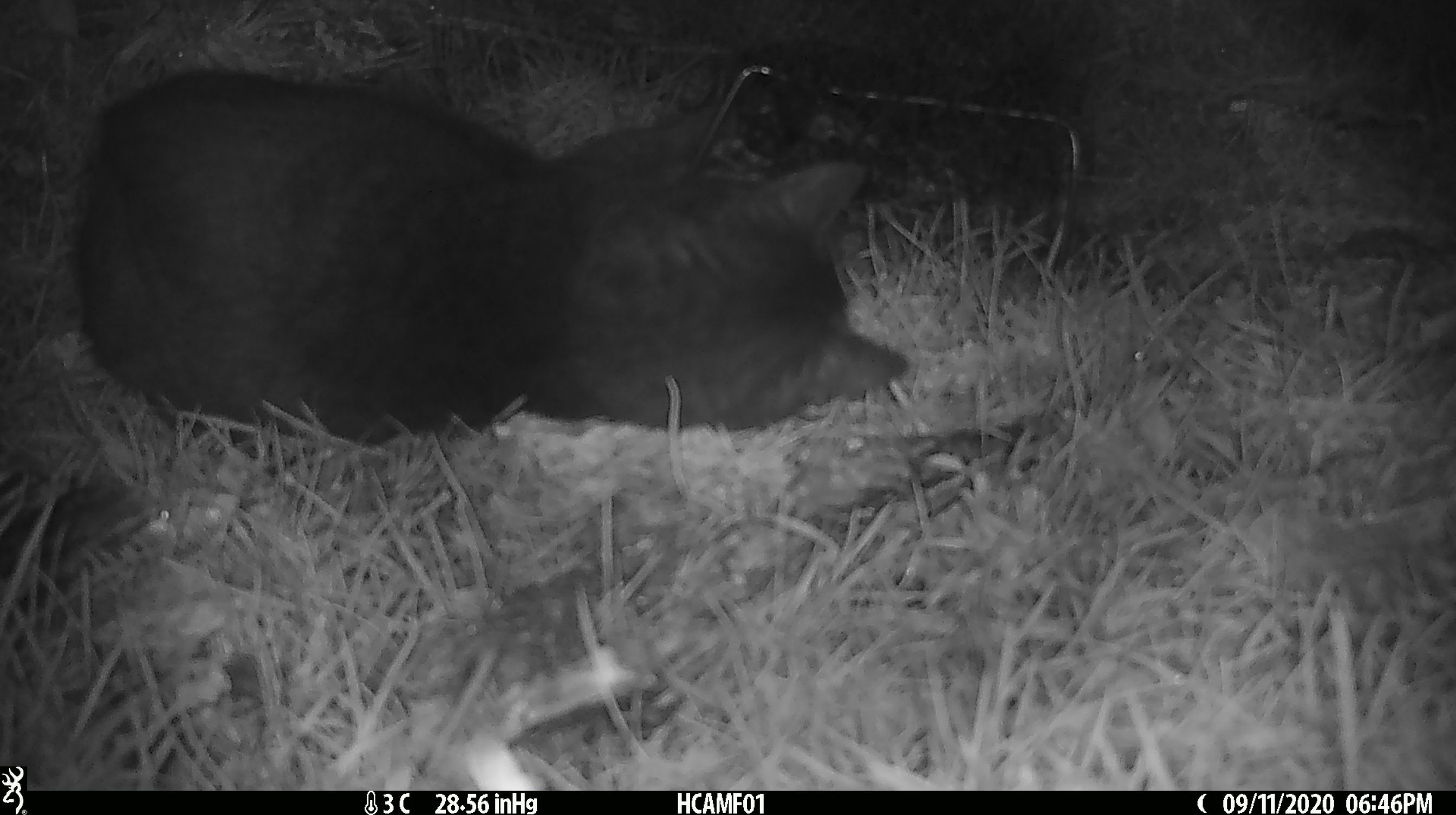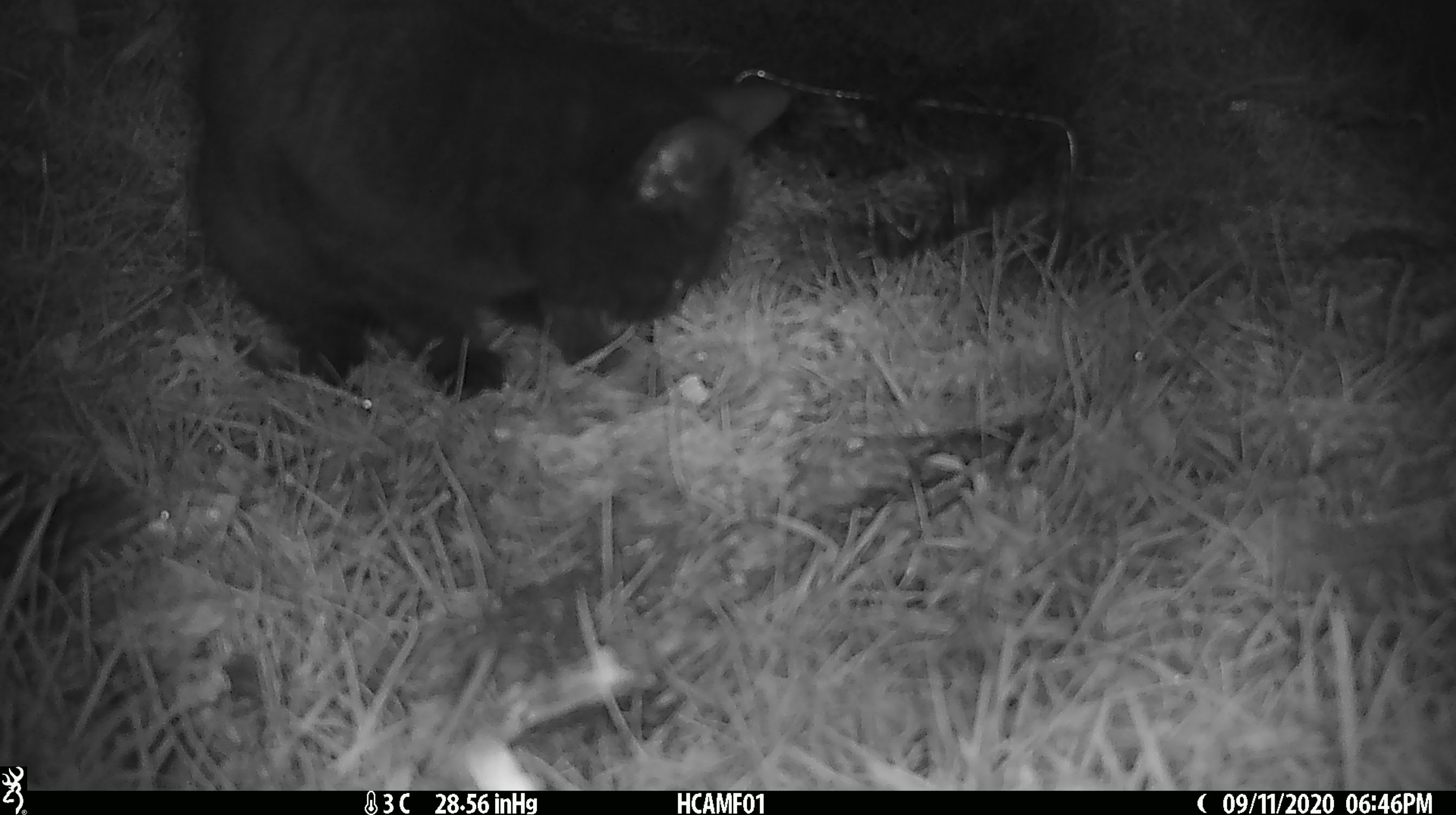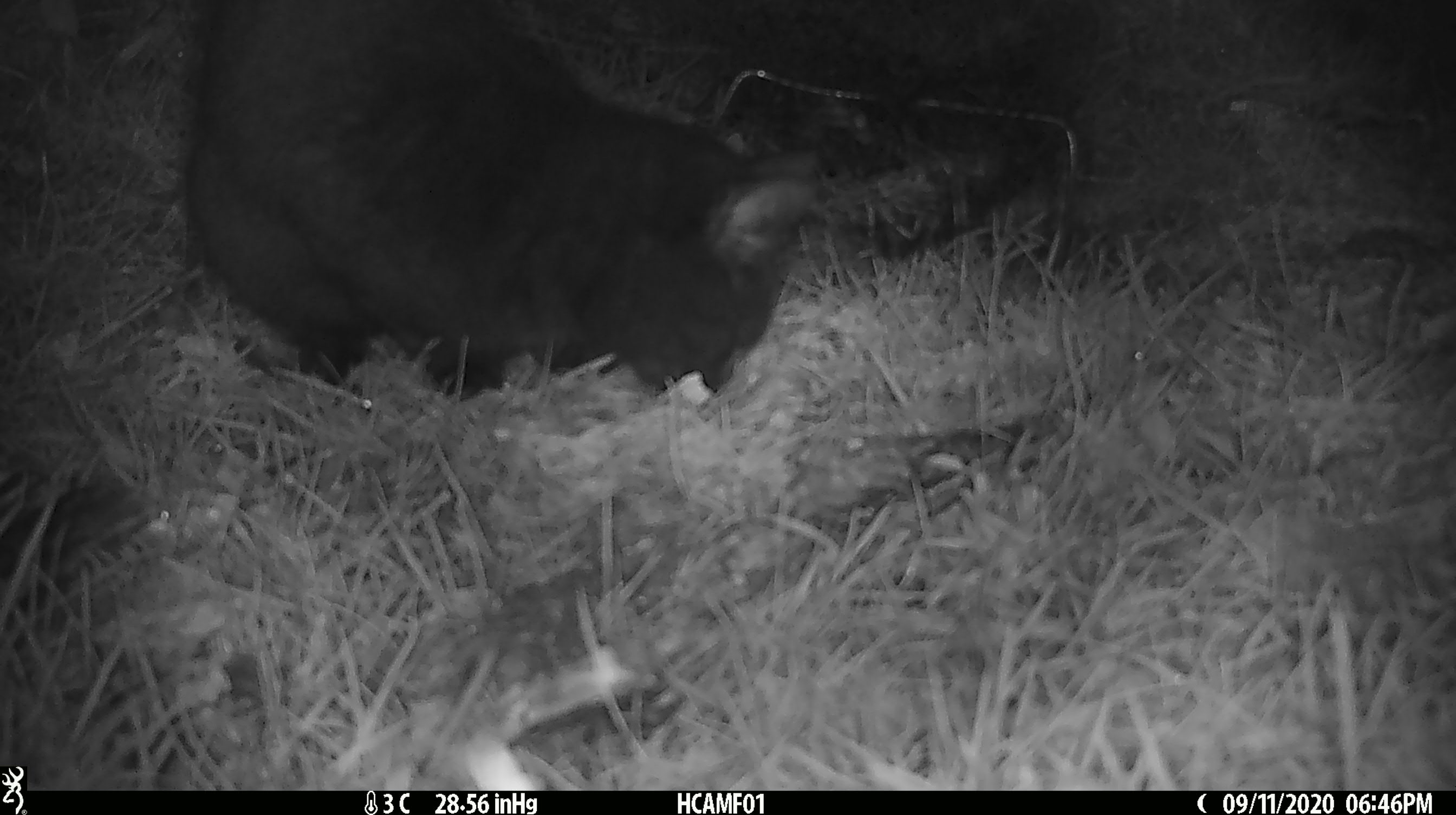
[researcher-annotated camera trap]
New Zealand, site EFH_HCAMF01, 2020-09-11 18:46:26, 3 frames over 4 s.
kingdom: Animalia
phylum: Chordata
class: Mammalia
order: Carnivora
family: Felidae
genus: Felis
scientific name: Felis catus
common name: domestic cat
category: cat